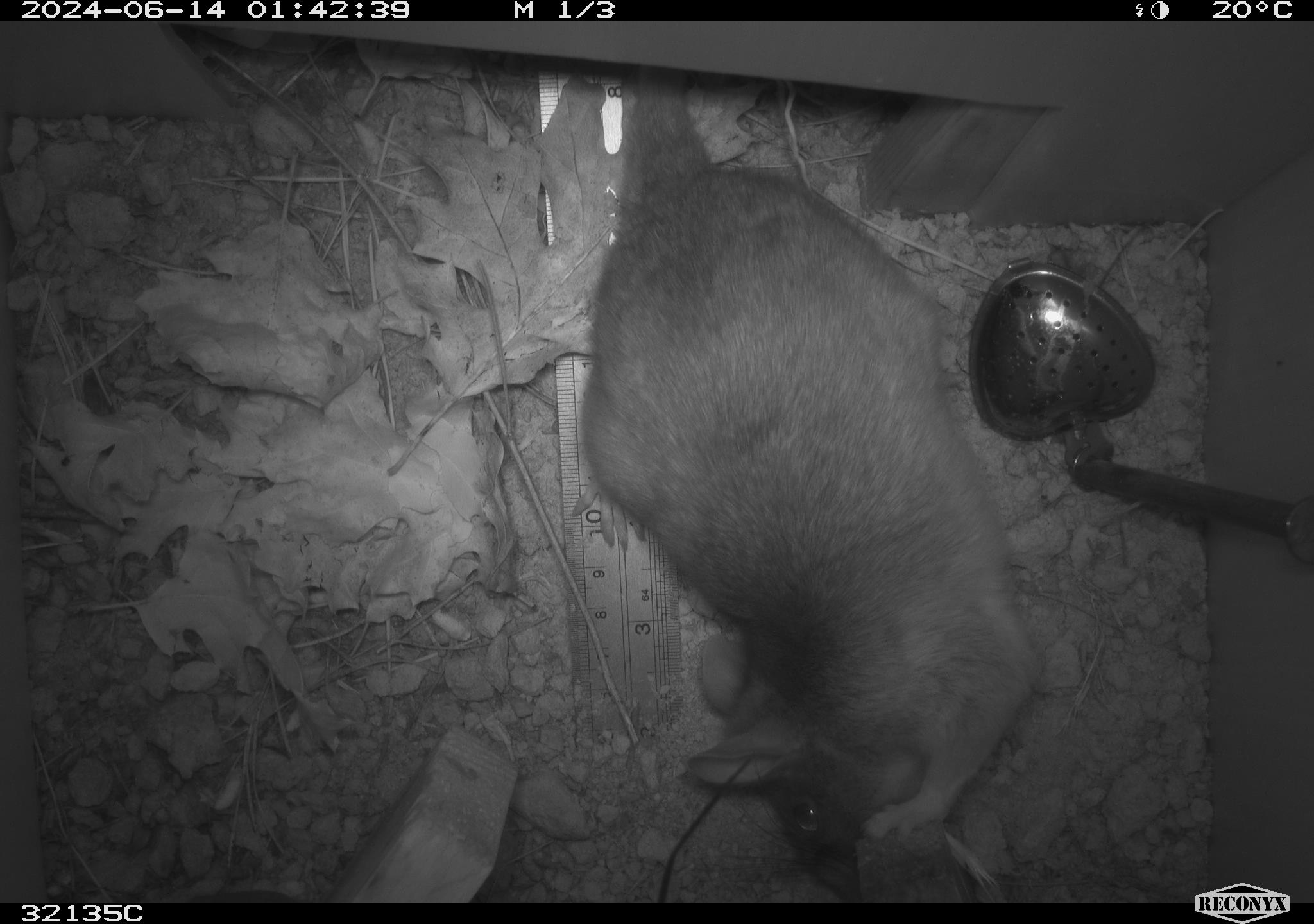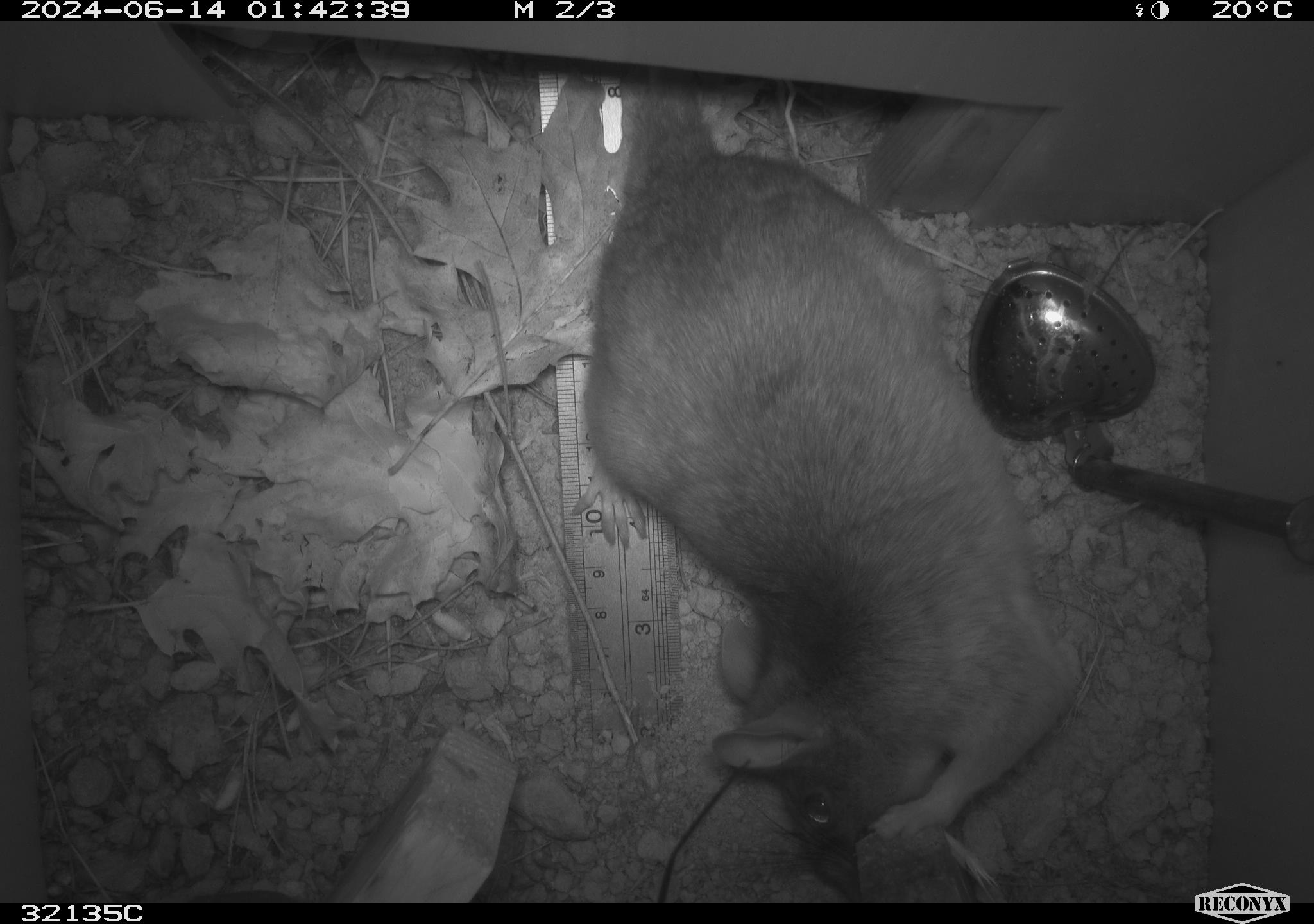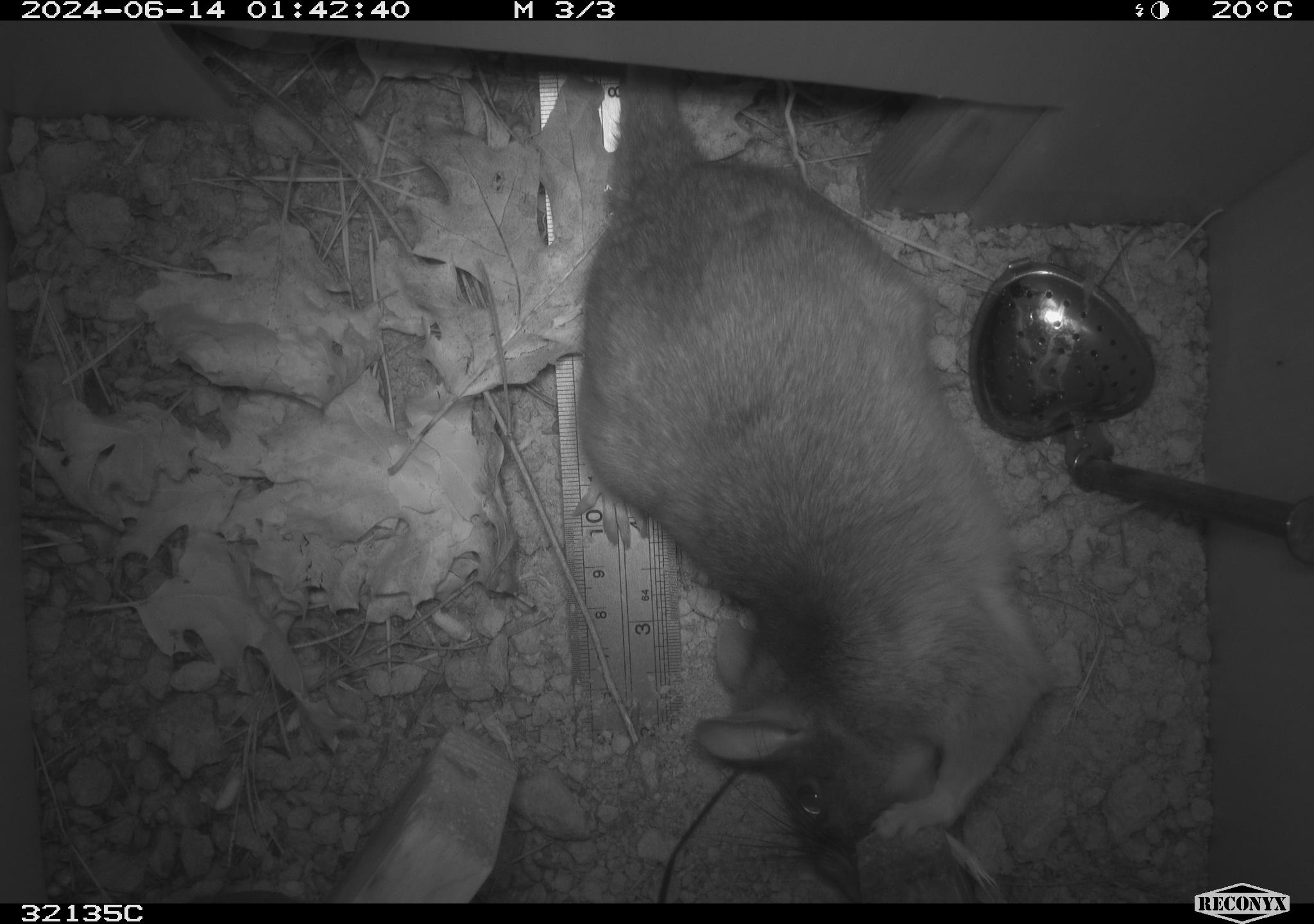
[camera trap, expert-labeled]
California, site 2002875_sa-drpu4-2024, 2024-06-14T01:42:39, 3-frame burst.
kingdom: Animalia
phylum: Chordata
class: Mammalia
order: Rodentia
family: Cricetidae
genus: Neotoma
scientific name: Neotoma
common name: pack rat or woodrat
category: neotoma species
Neotoma species (pack rat or woodrat) (Neotoma).